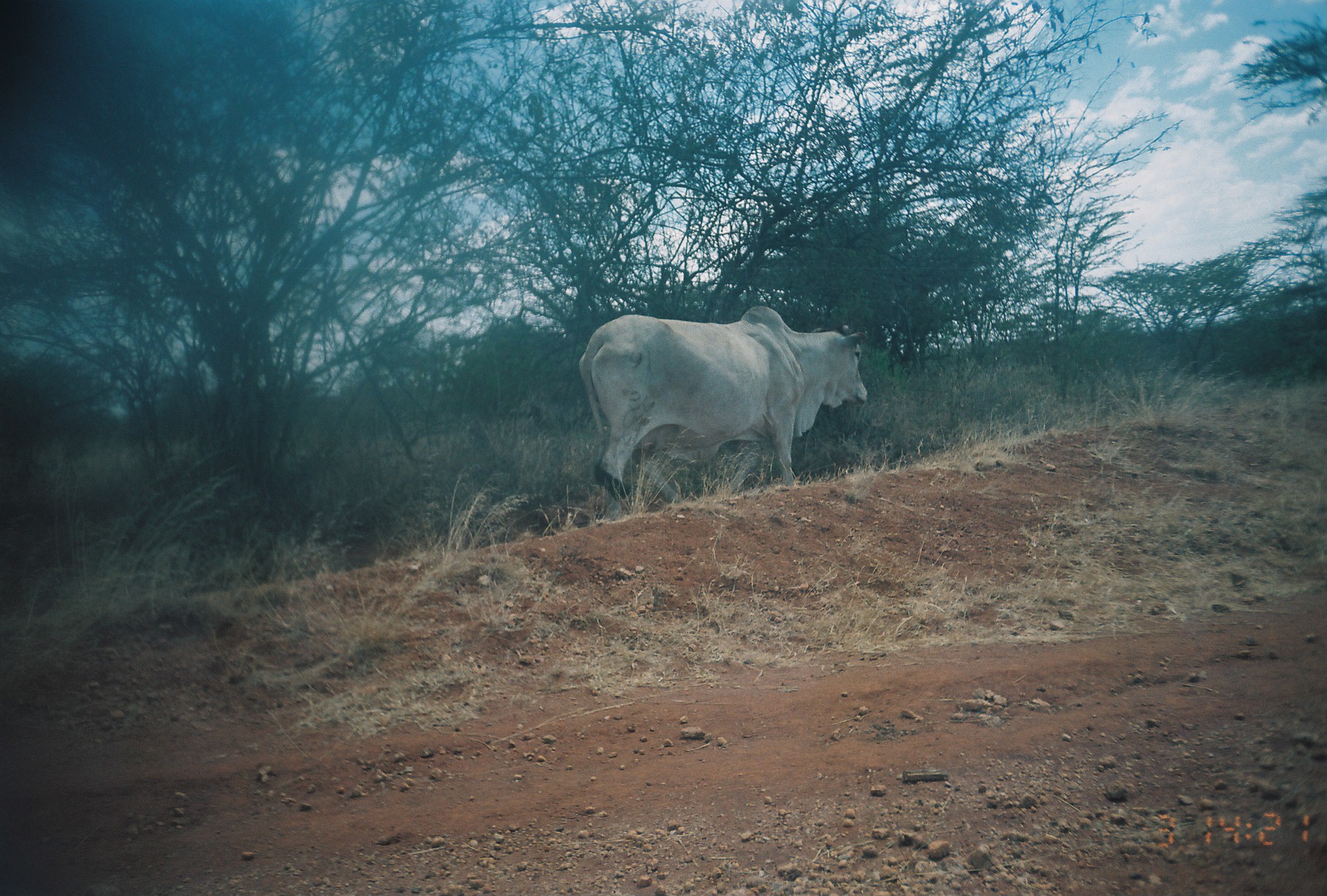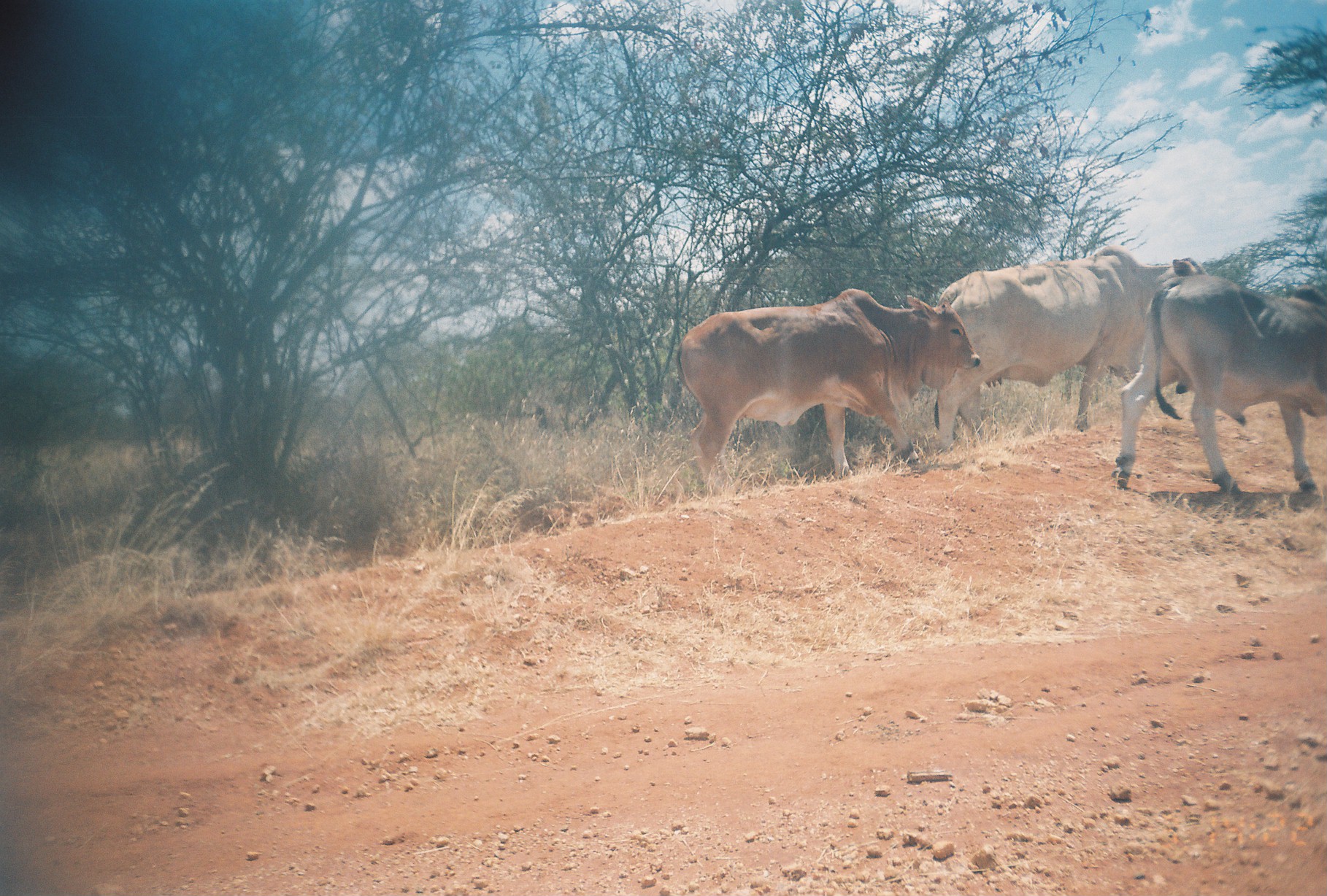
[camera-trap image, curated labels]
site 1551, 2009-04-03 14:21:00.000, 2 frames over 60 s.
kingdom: Animalia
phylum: Chordata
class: Mammalia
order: Artiodactyla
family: Bovidae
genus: Bos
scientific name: Bos taurus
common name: domestic cattle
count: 1